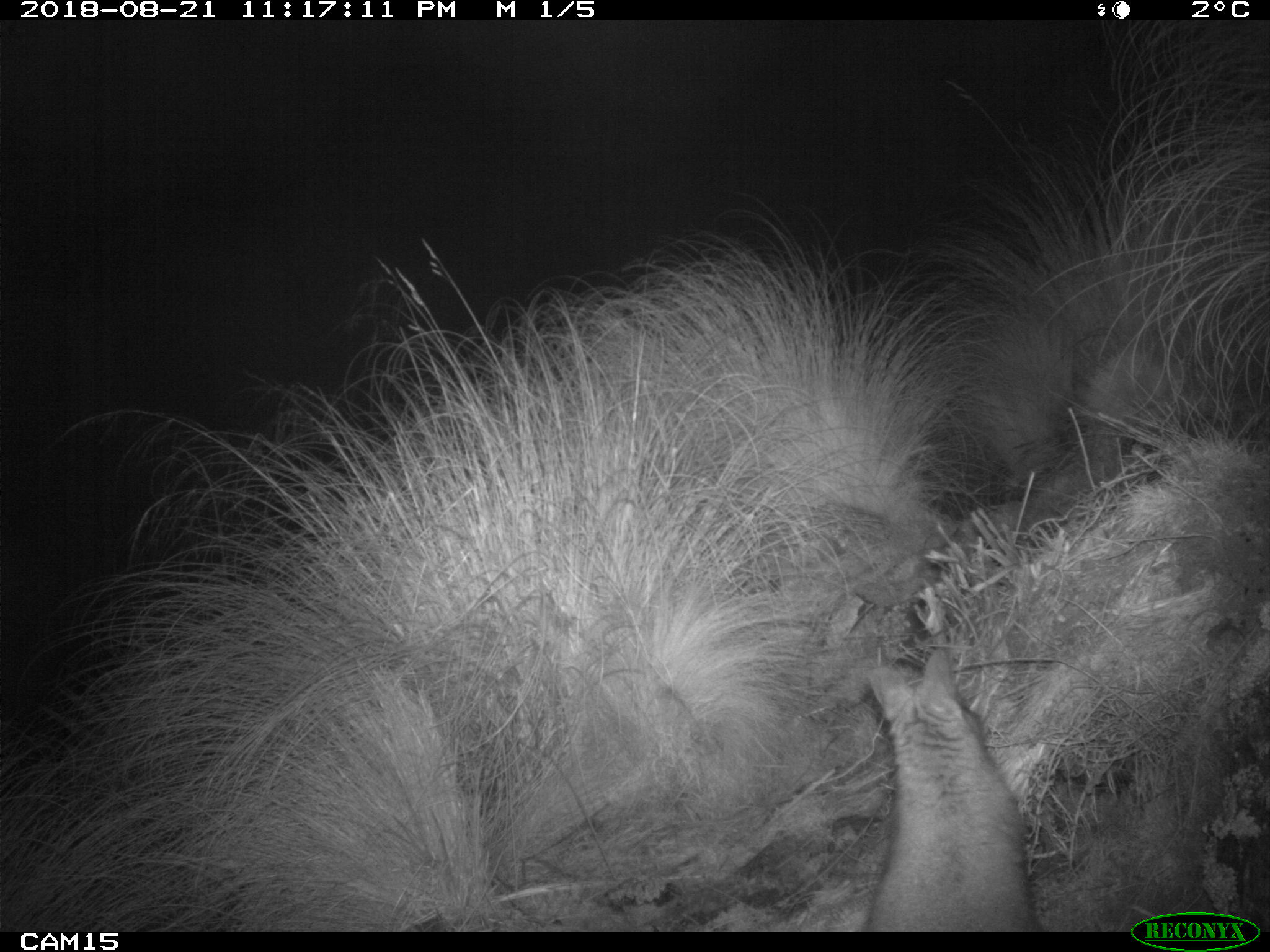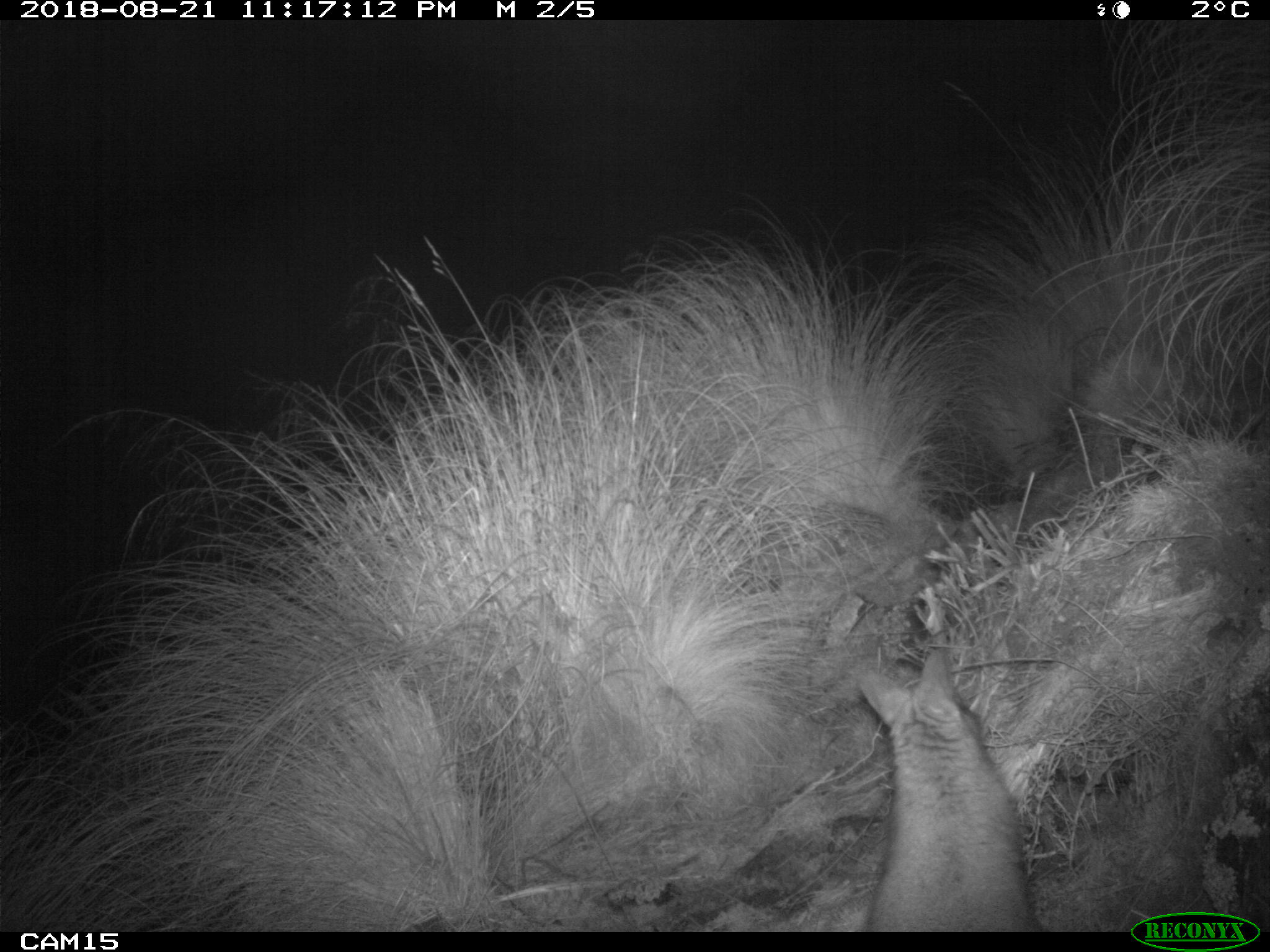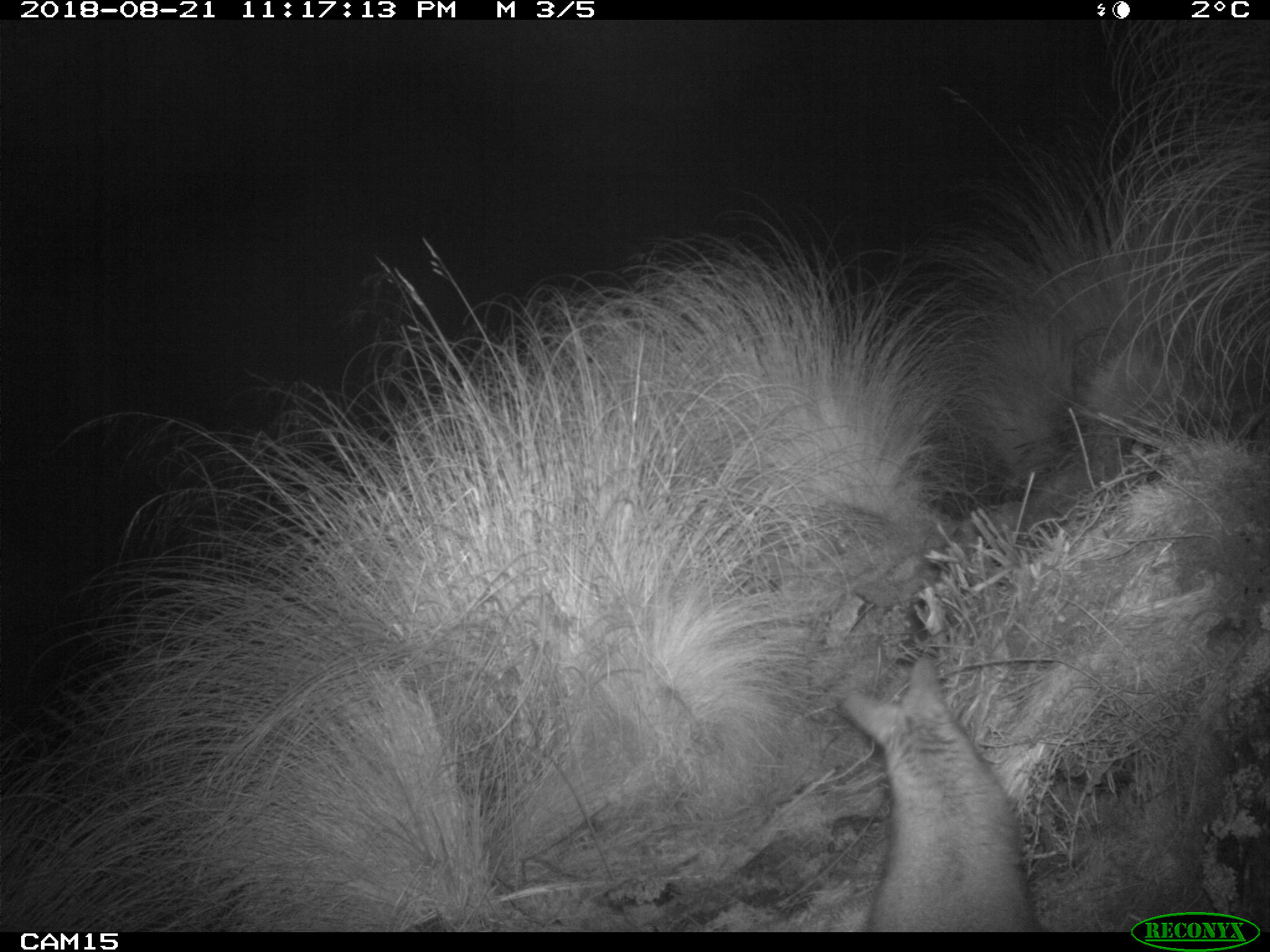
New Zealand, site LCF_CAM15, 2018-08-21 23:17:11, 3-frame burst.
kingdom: Animalia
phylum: Chordata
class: Mammalia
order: Diprotodontia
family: Macropodidae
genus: Notamacropus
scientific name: Notamacropus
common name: wallaby